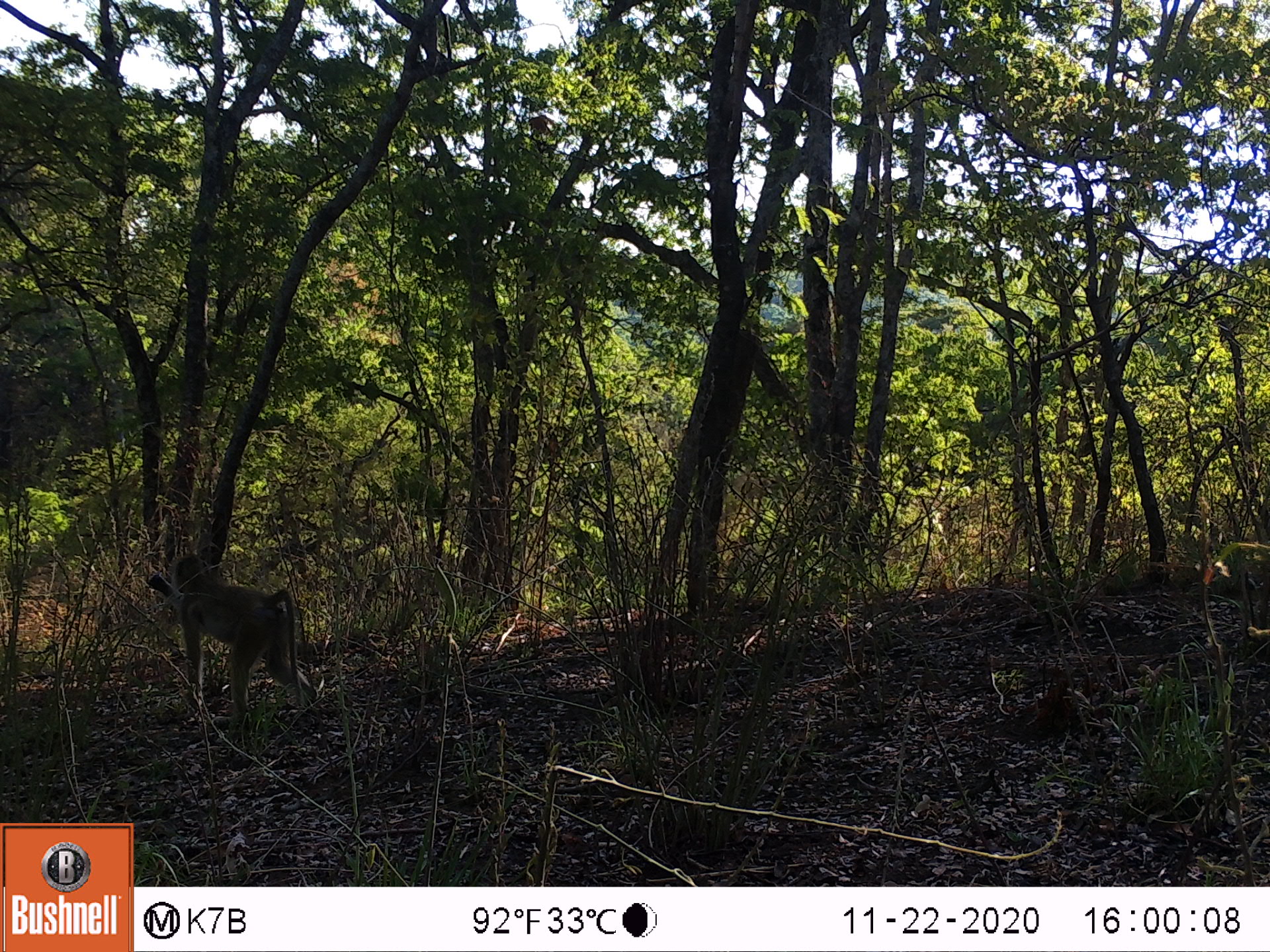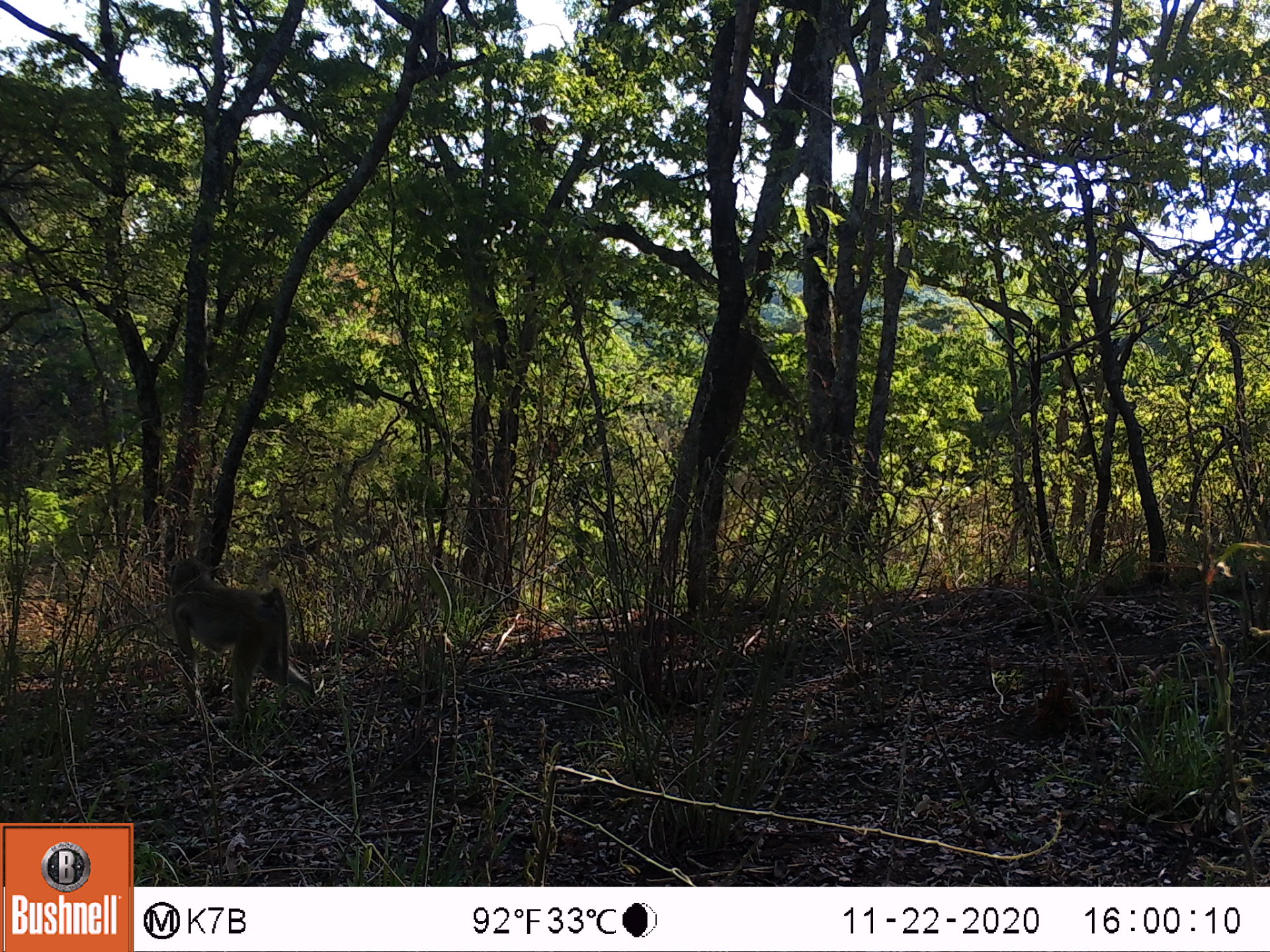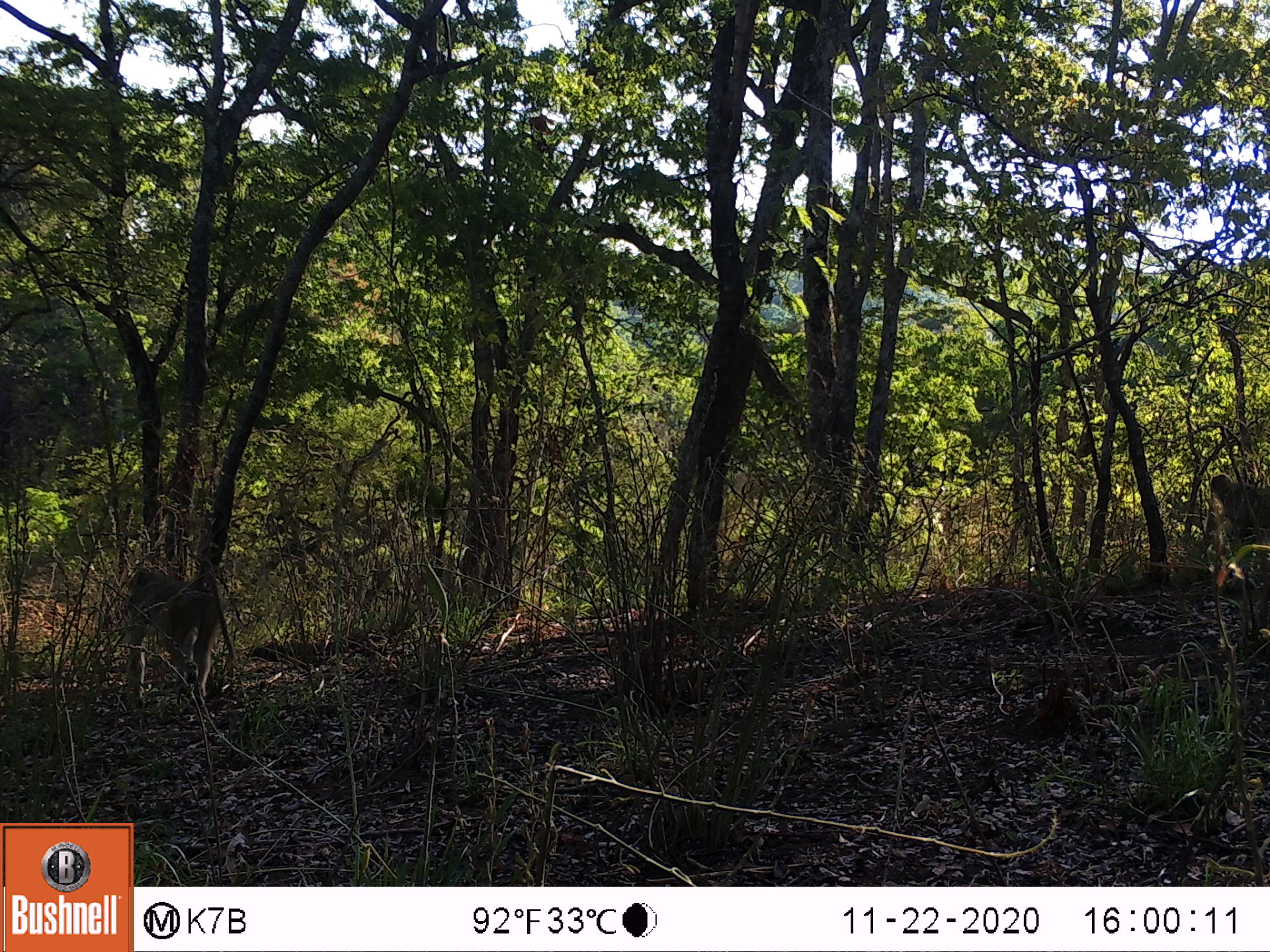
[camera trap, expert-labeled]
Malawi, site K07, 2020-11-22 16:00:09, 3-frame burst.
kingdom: Animalia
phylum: Chordata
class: Mammalia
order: Primates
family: Cercopithecidae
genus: Papio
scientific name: Papio cynocephalus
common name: yellow baboon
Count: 1.